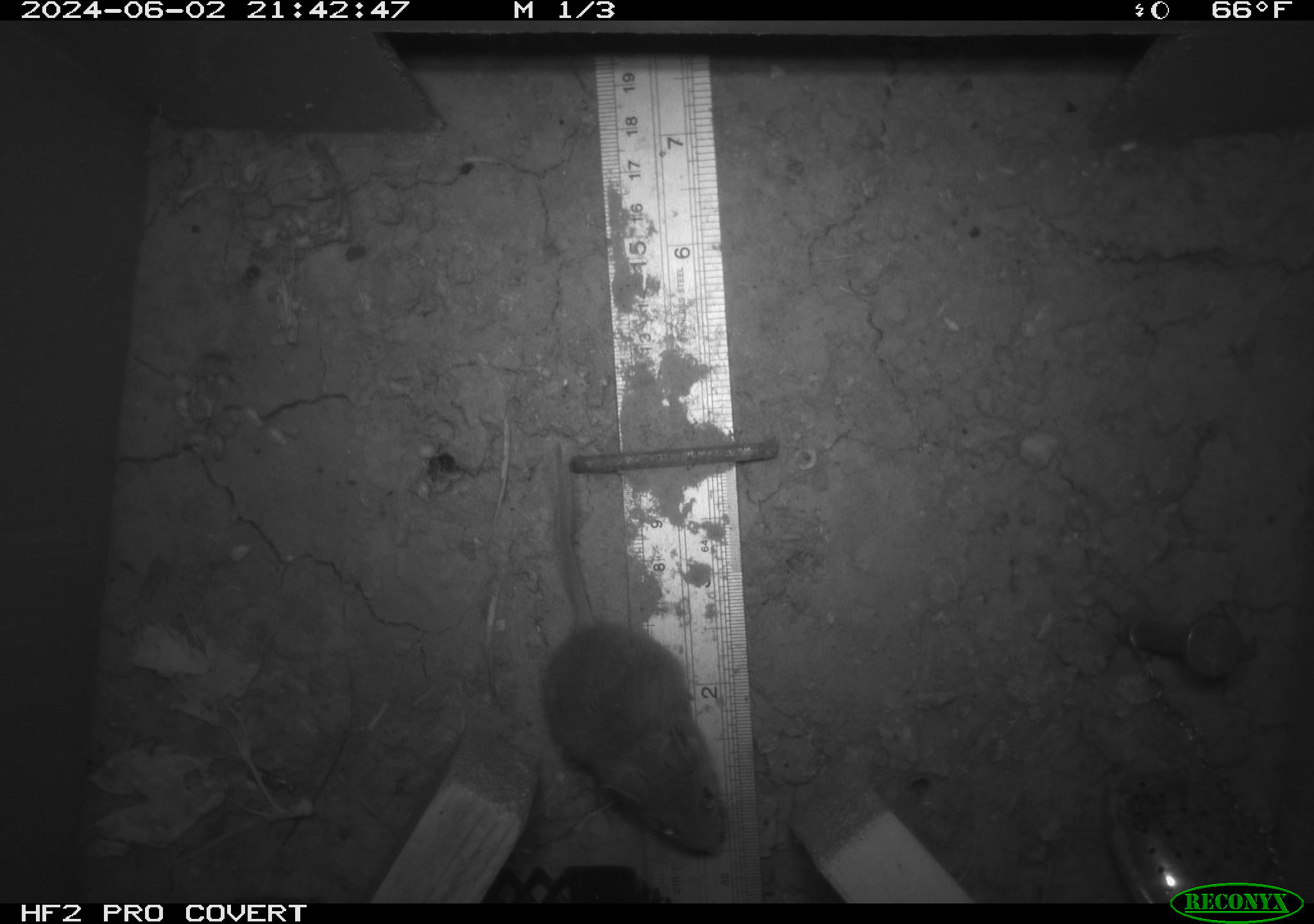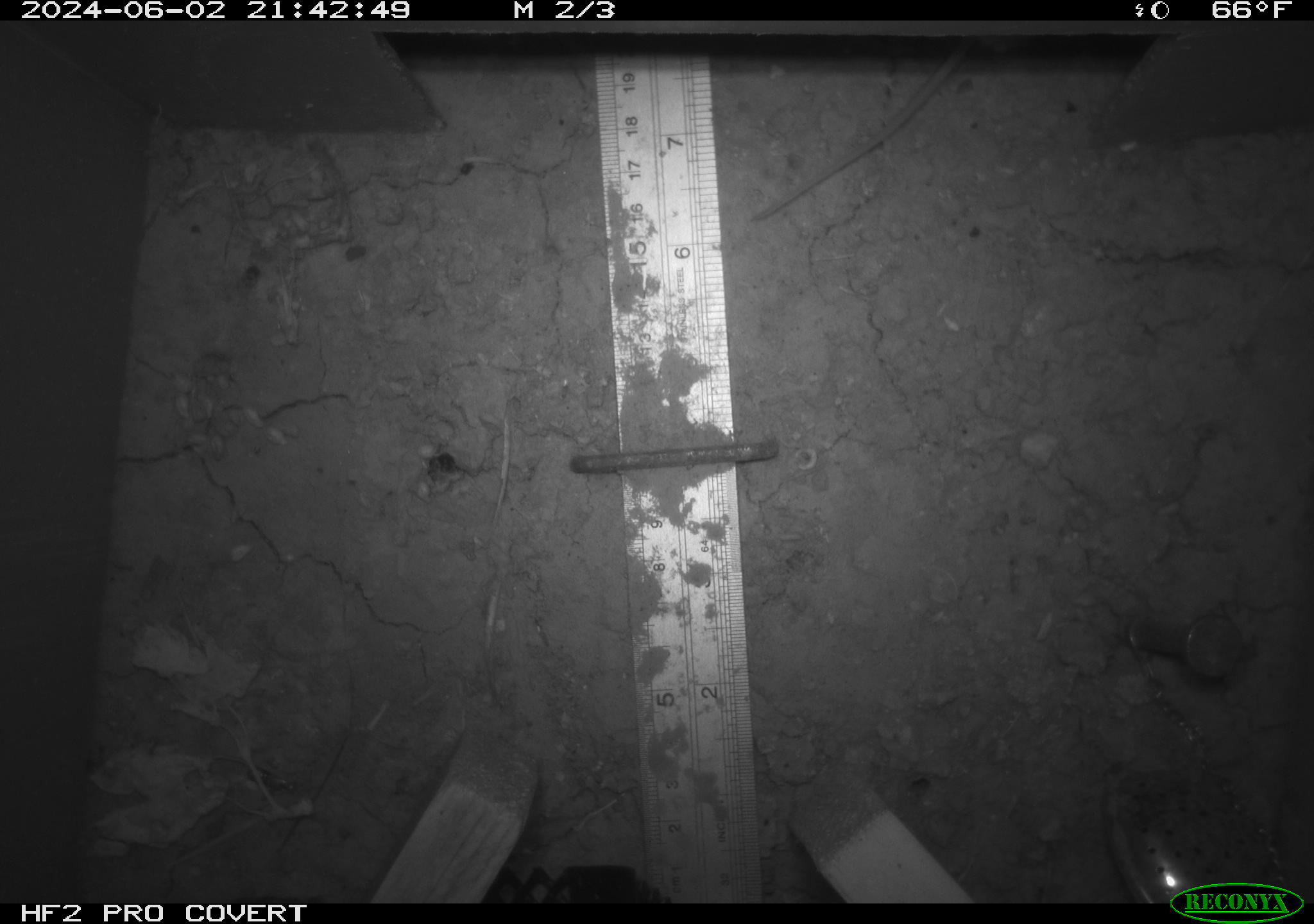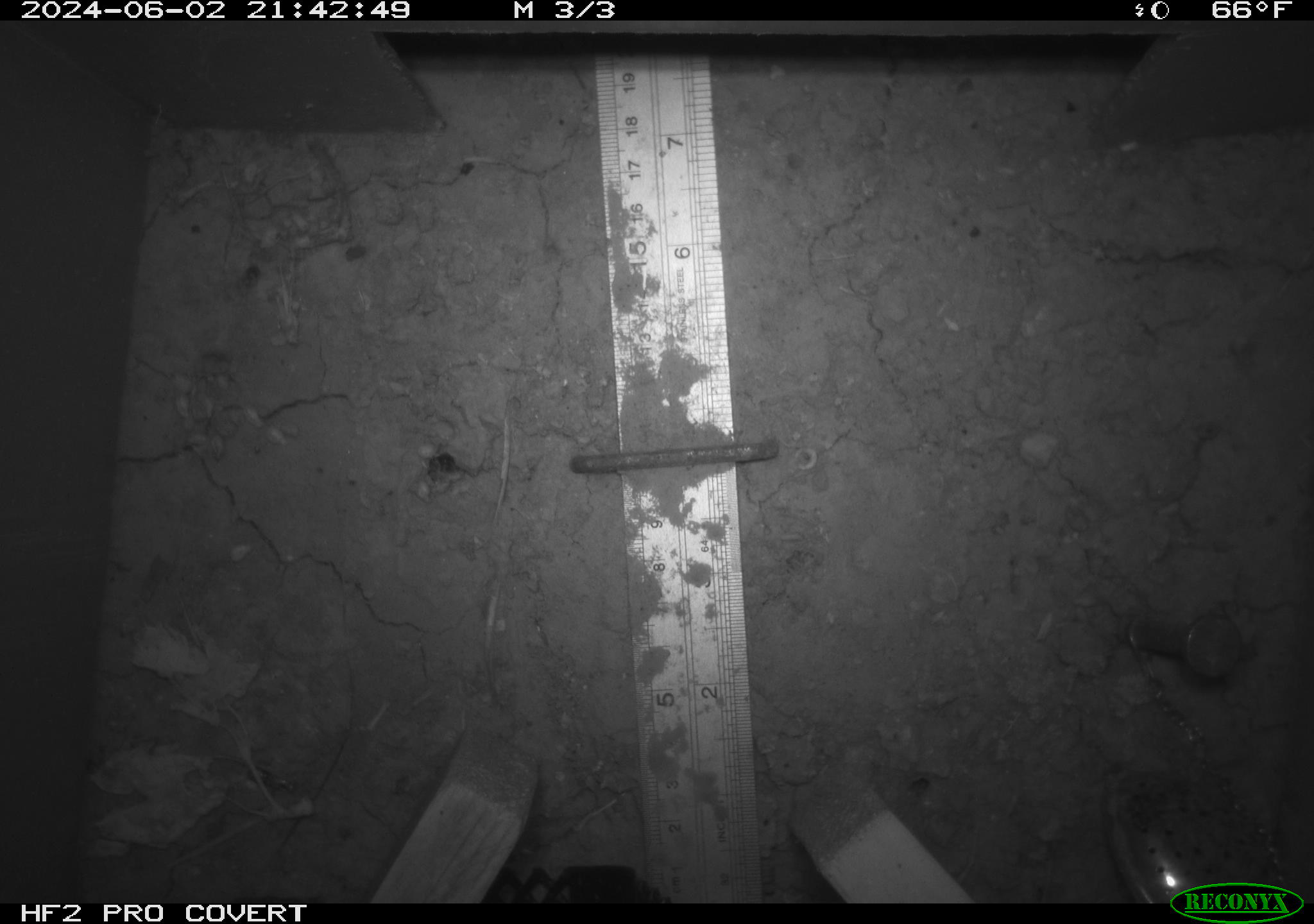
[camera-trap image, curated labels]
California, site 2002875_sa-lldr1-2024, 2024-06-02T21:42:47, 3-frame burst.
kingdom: Animalia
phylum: Chordata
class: Mammalia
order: Rodentia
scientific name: Rodentia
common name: mouse species